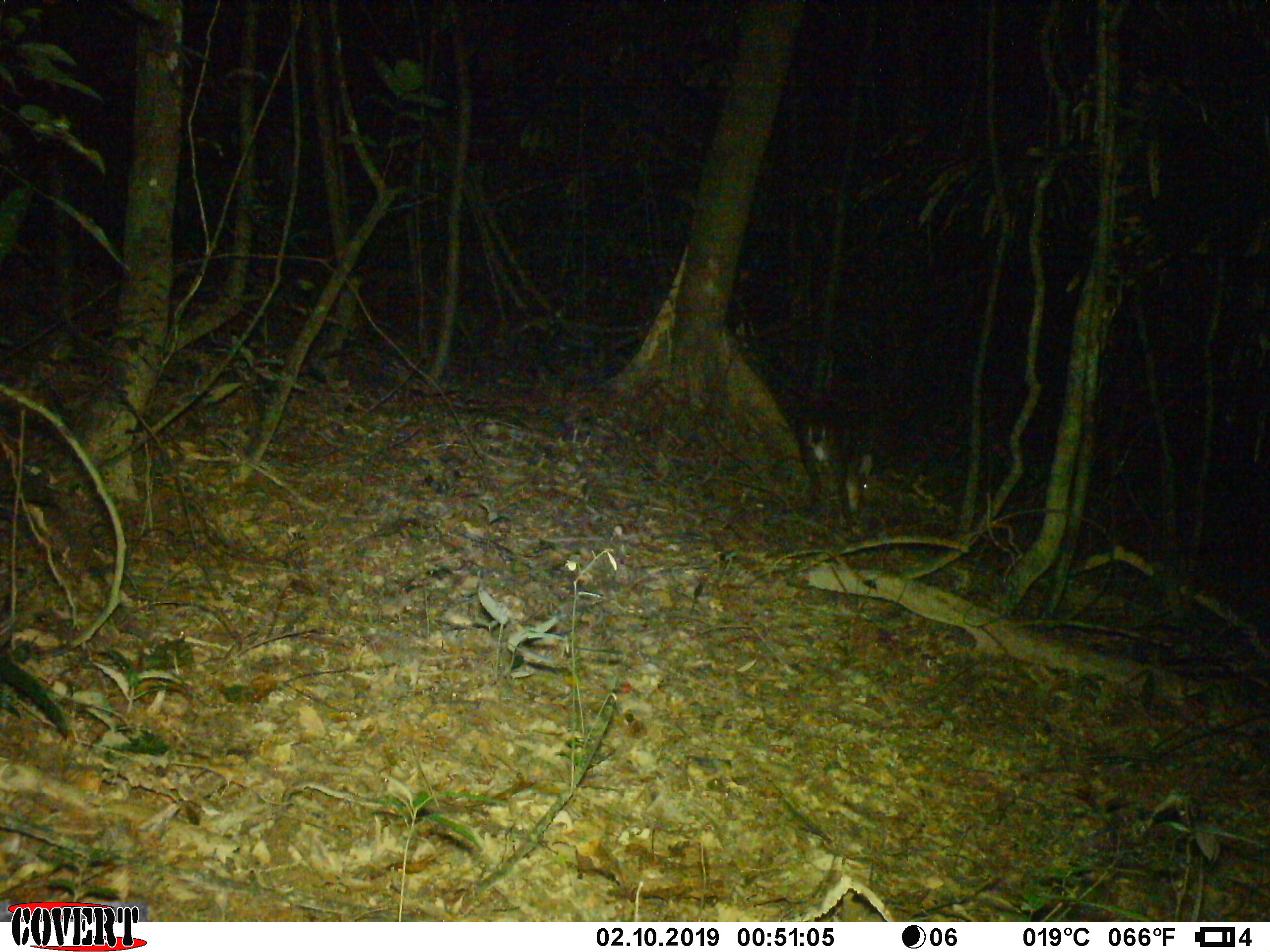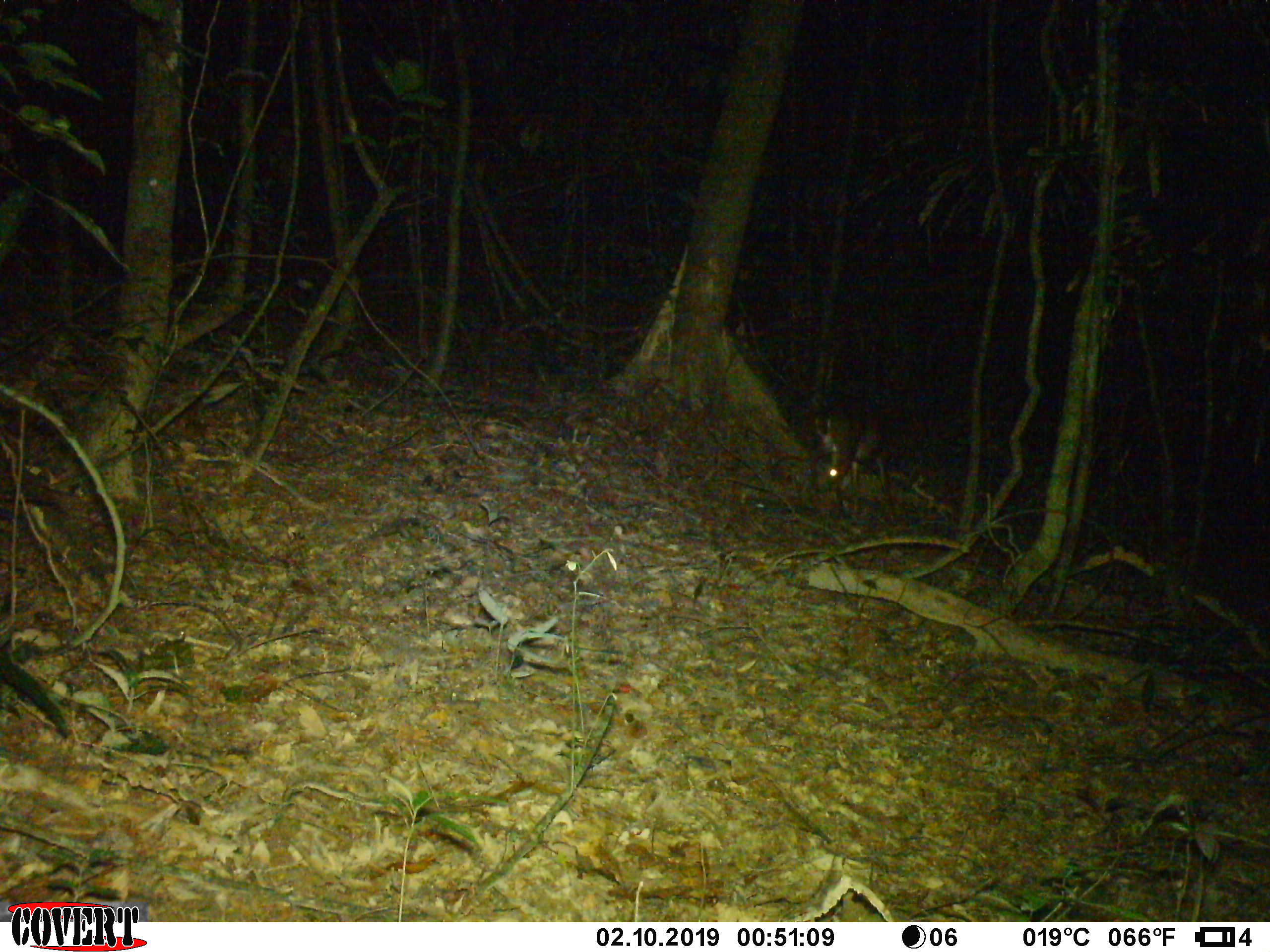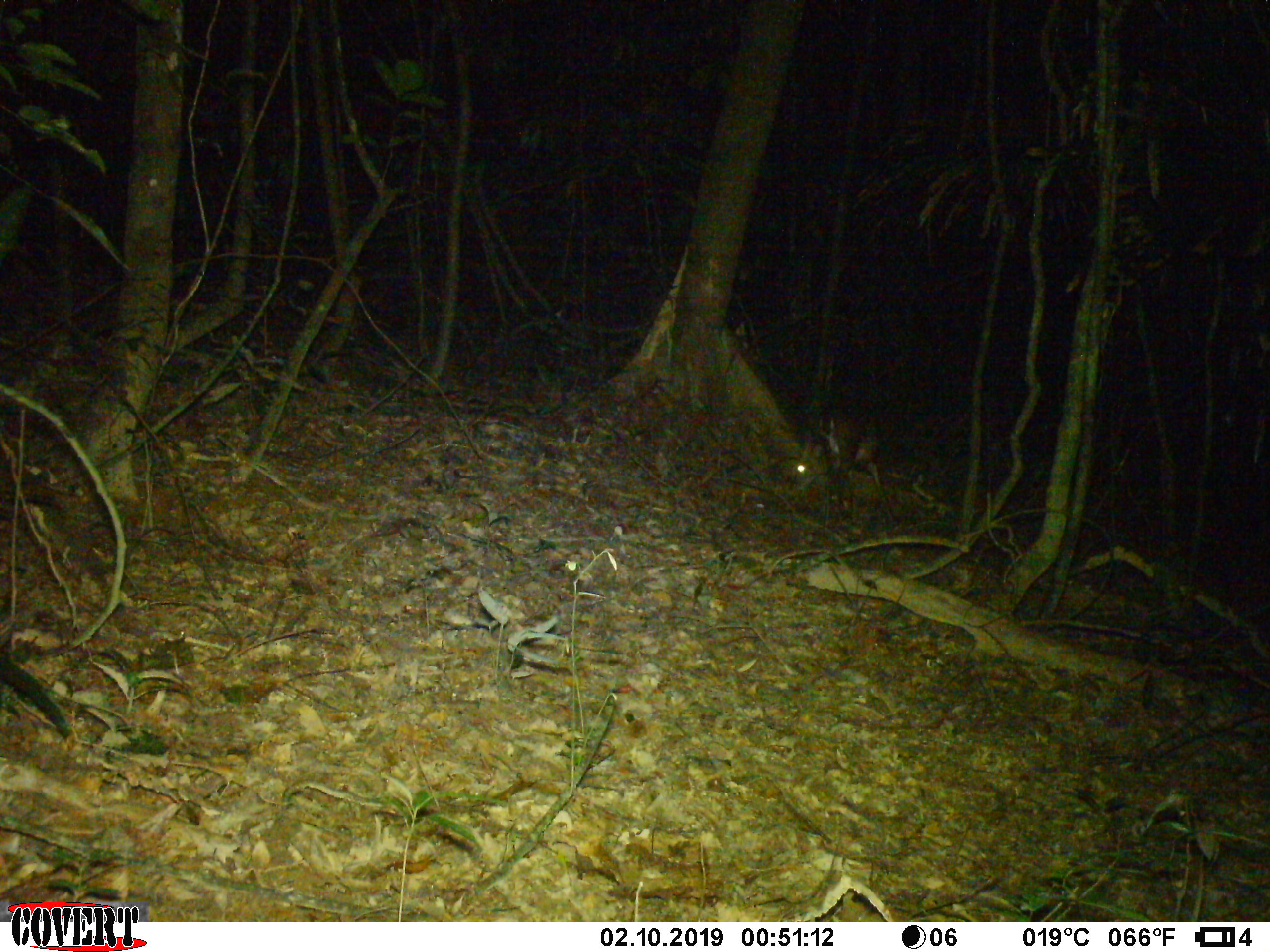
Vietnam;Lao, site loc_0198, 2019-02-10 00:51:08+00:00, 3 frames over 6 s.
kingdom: Animalia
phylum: Chordata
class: Mammalia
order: Artiodactyla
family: Cervidae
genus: Muntiacus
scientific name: Muntiacus vuquangensis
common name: large-antlered muntjac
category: large antlered muntjac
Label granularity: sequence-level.